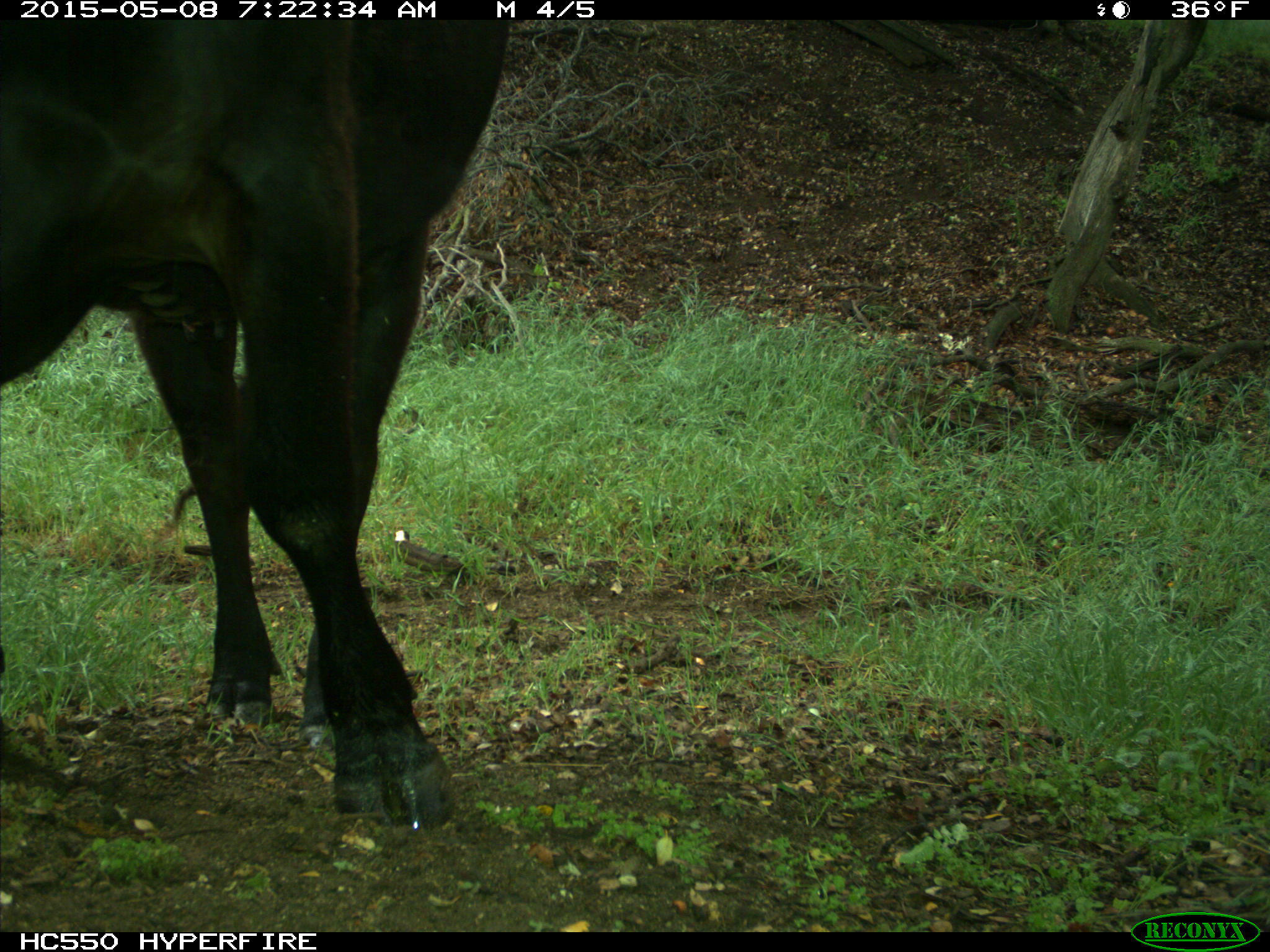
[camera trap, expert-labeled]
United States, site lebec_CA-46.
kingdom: Animalia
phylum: Chordata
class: Mammalia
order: Artiodactyla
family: Bovidae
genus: Bos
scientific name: Bos taurus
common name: domestic cow